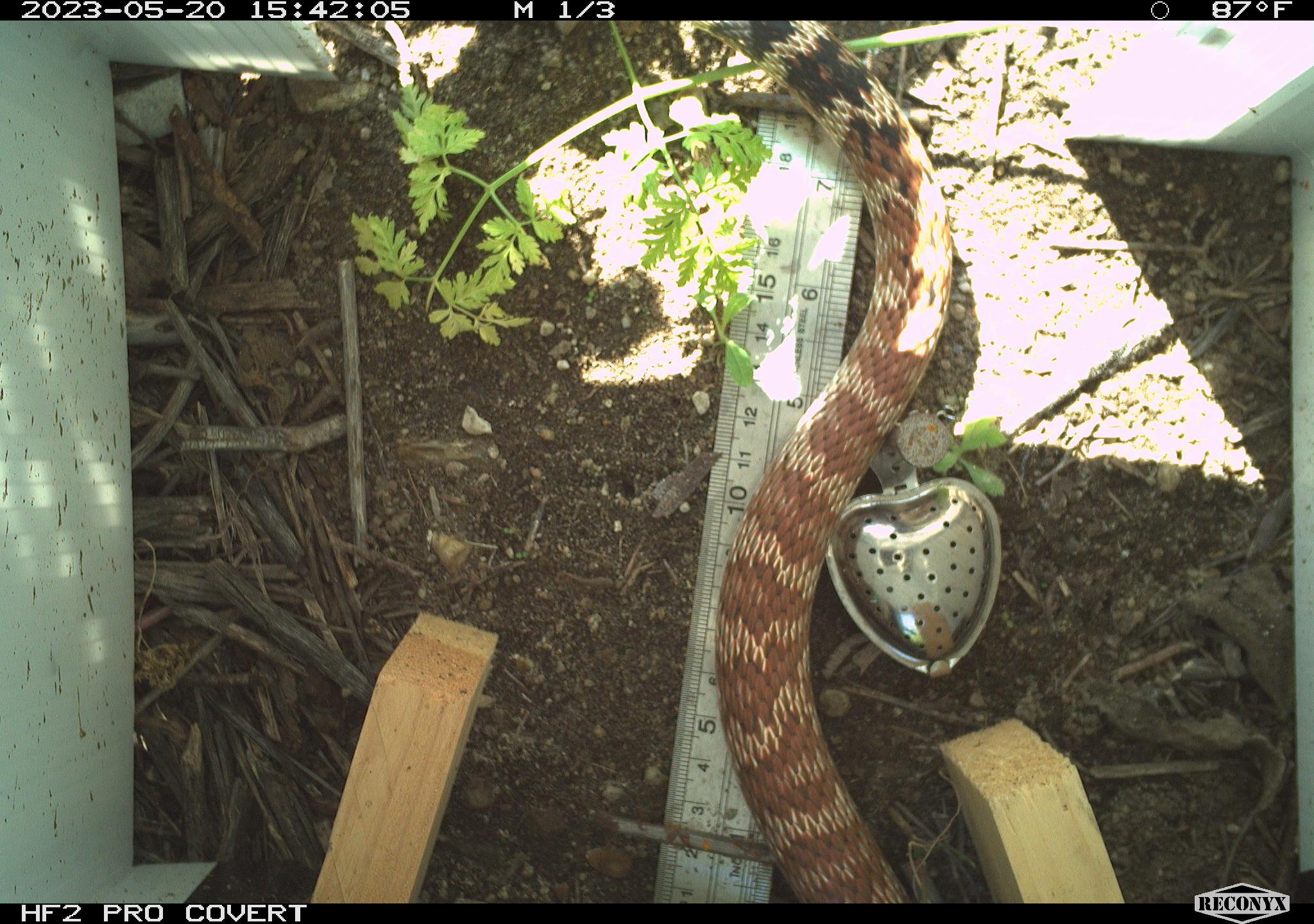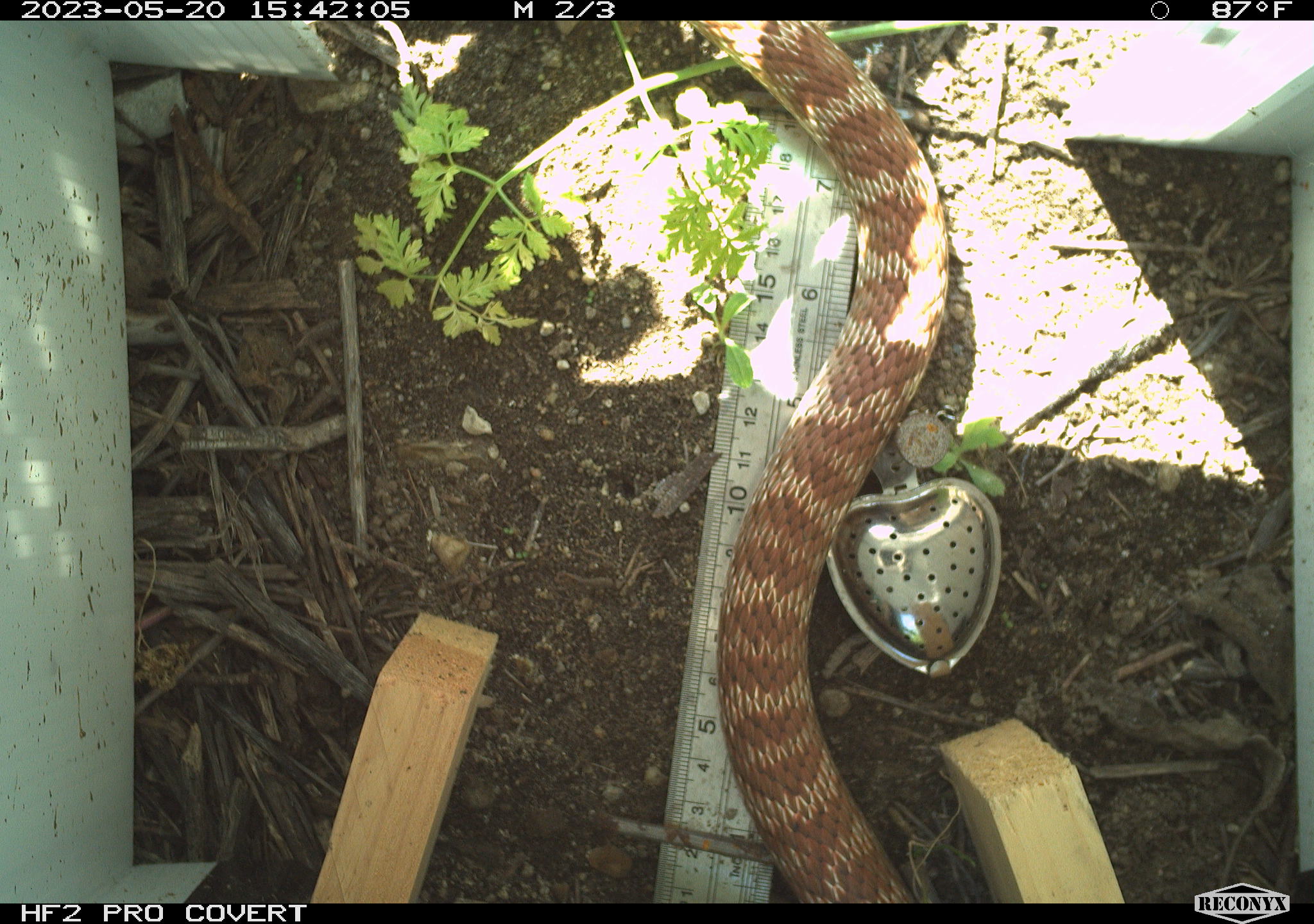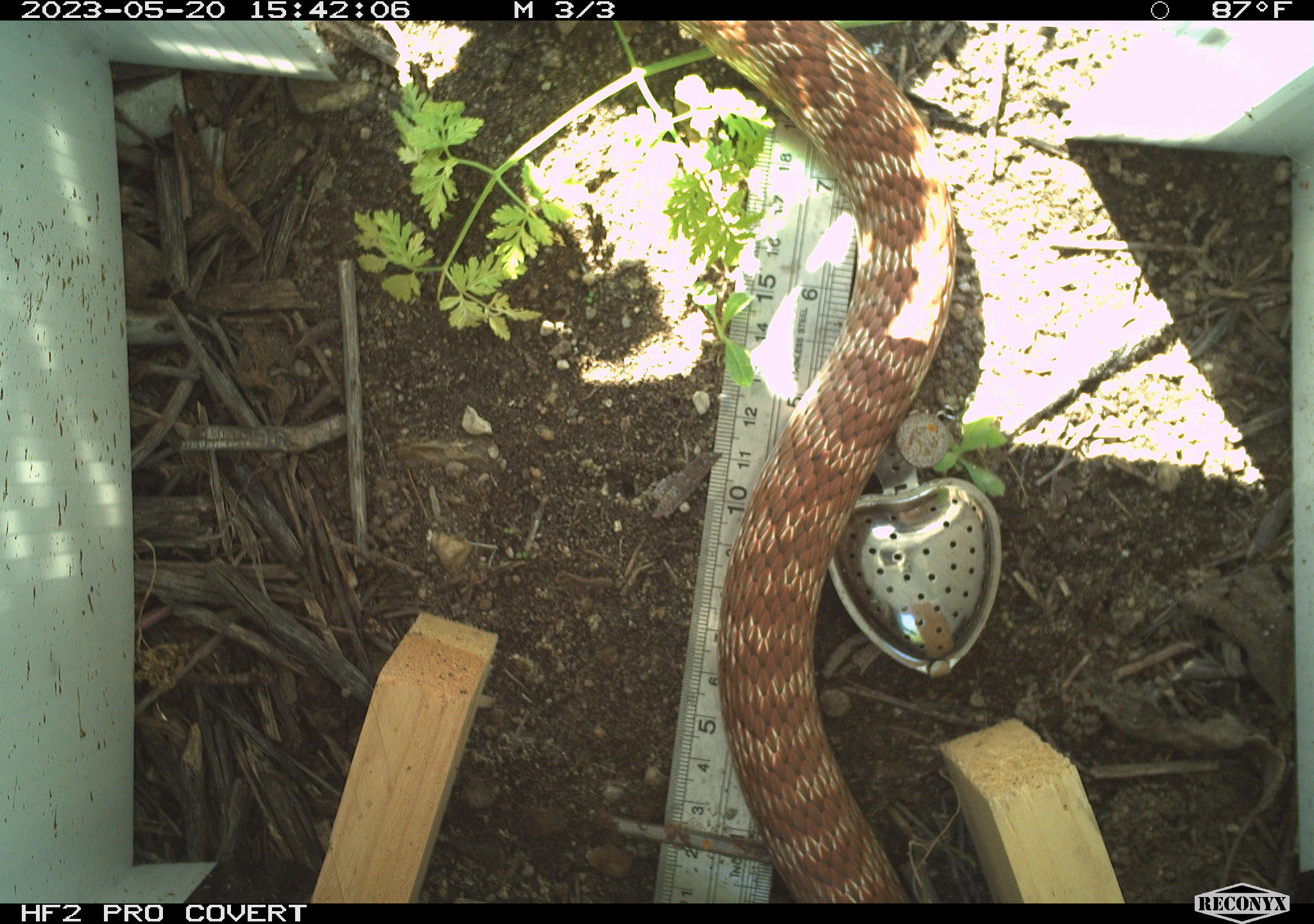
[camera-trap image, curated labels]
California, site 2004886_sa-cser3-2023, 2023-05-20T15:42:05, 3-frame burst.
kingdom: Animalia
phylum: Chordata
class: Reptilia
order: Squamata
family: Colubridae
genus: Masticophis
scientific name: Masticophis flagellum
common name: coachwhip